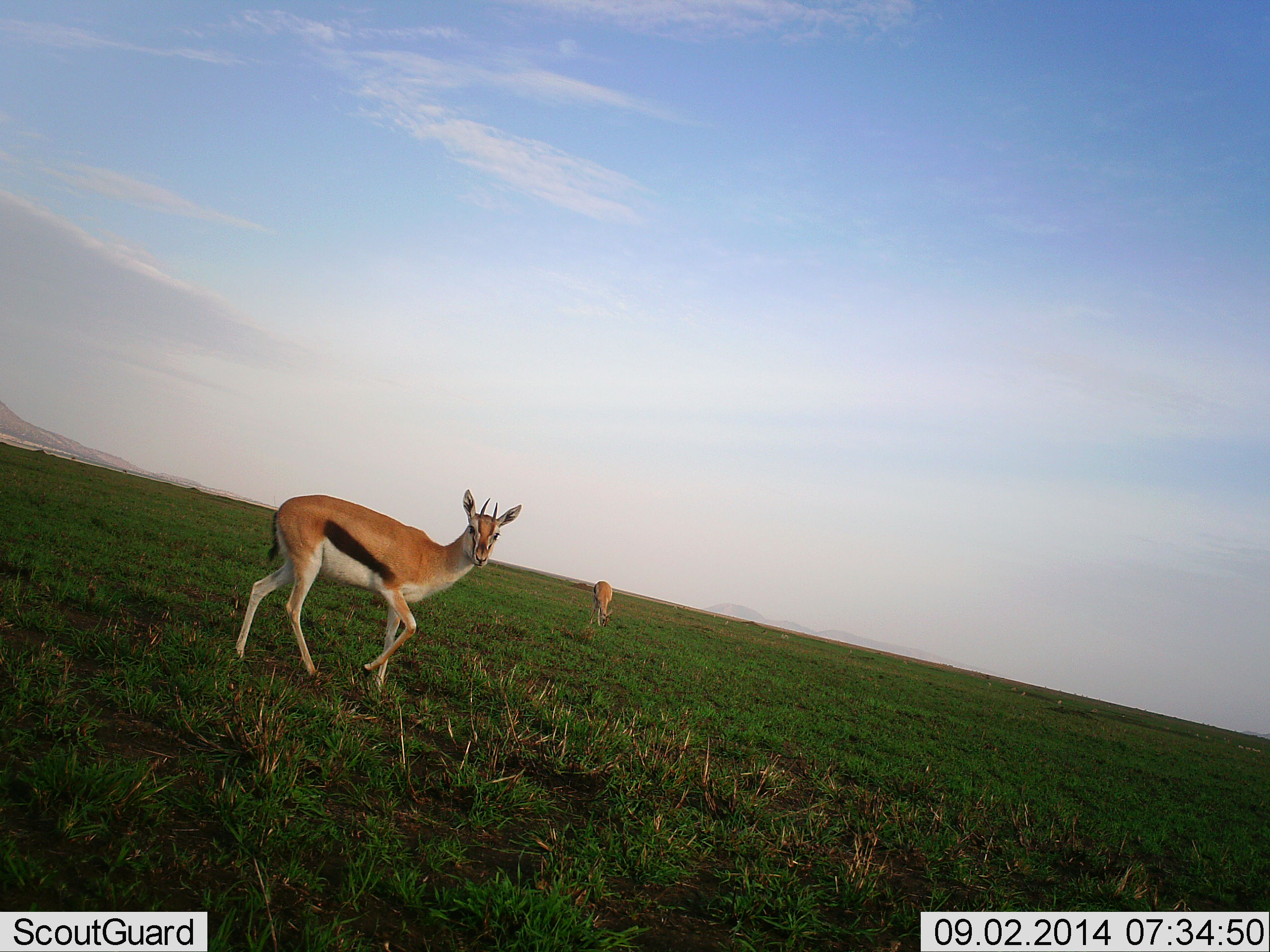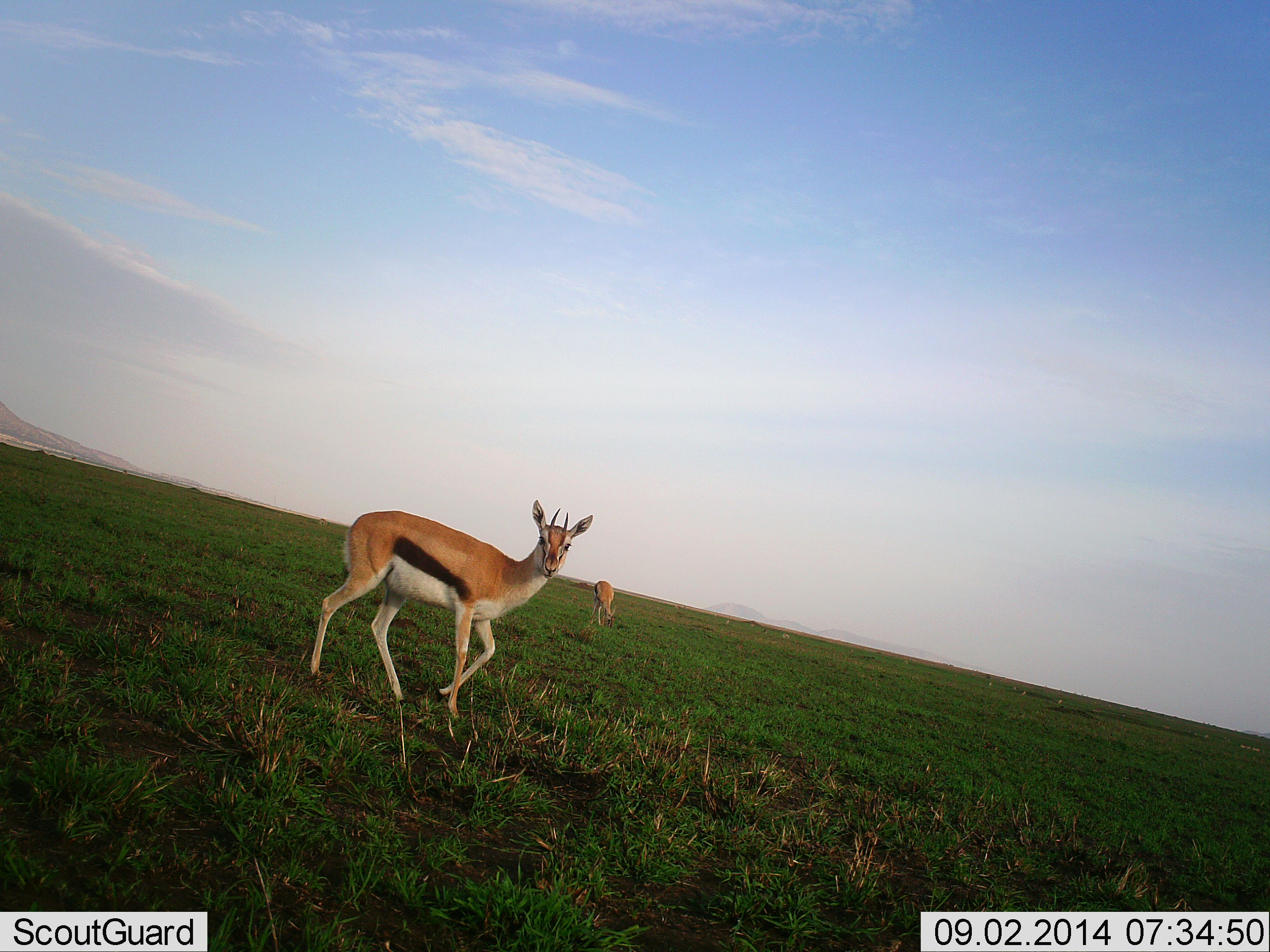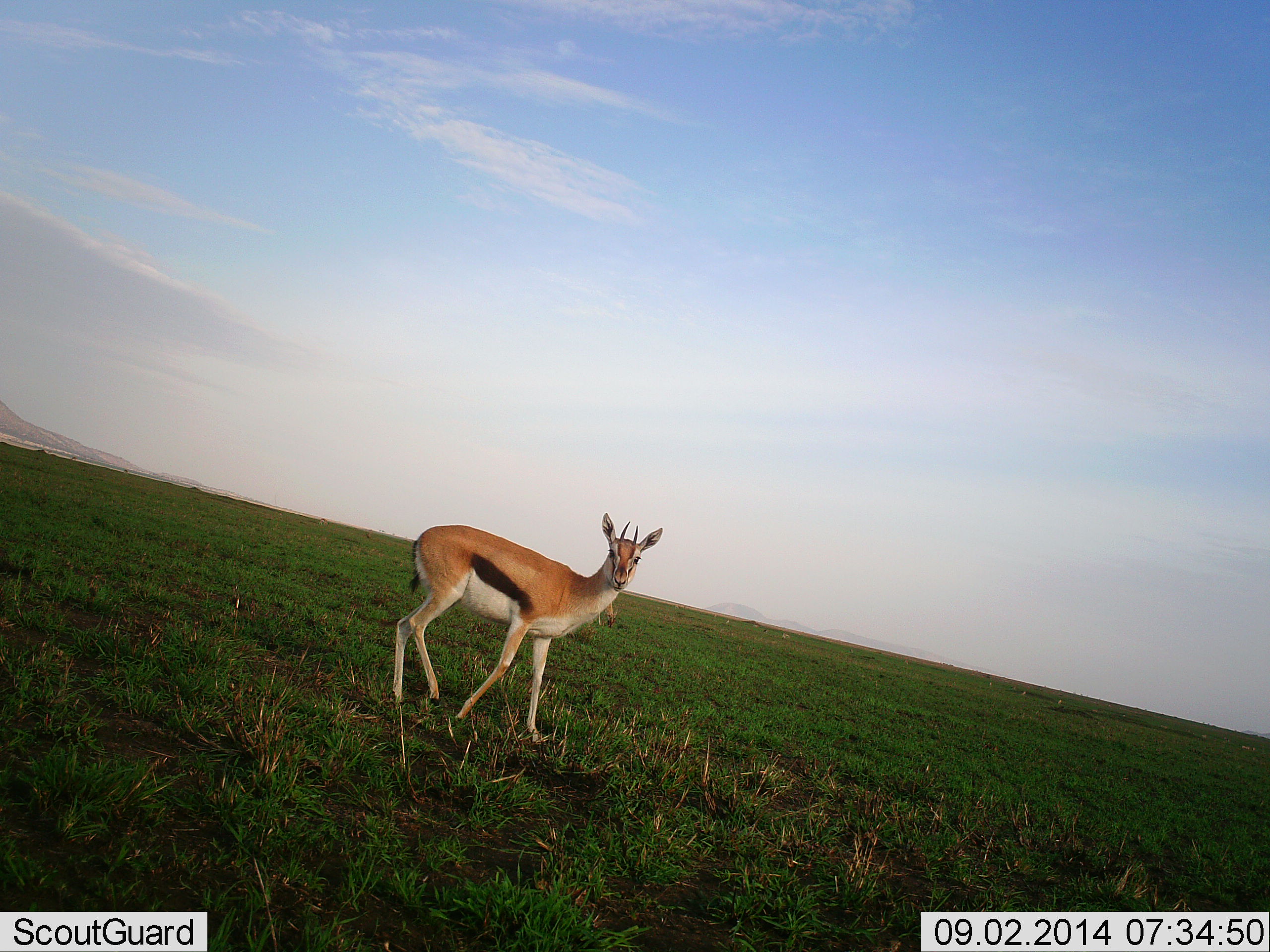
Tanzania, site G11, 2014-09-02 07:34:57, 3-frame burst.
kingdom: Animalia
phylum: Chordata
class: Mammalia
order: Artiodactyla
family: Bovidae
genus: Eudorcas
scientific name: Eudorcas thomsonii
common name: thomson's gazelle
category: gazellethomsons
Gazellethomsons (thomson's gazelle) (Eudorcas thomsonii), count 2. Behavior (volunteer vote fractions): standing 30%, resting 0%, moving 70%, interacting 0%. Young present (vote fraction): 0%. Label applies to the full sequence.